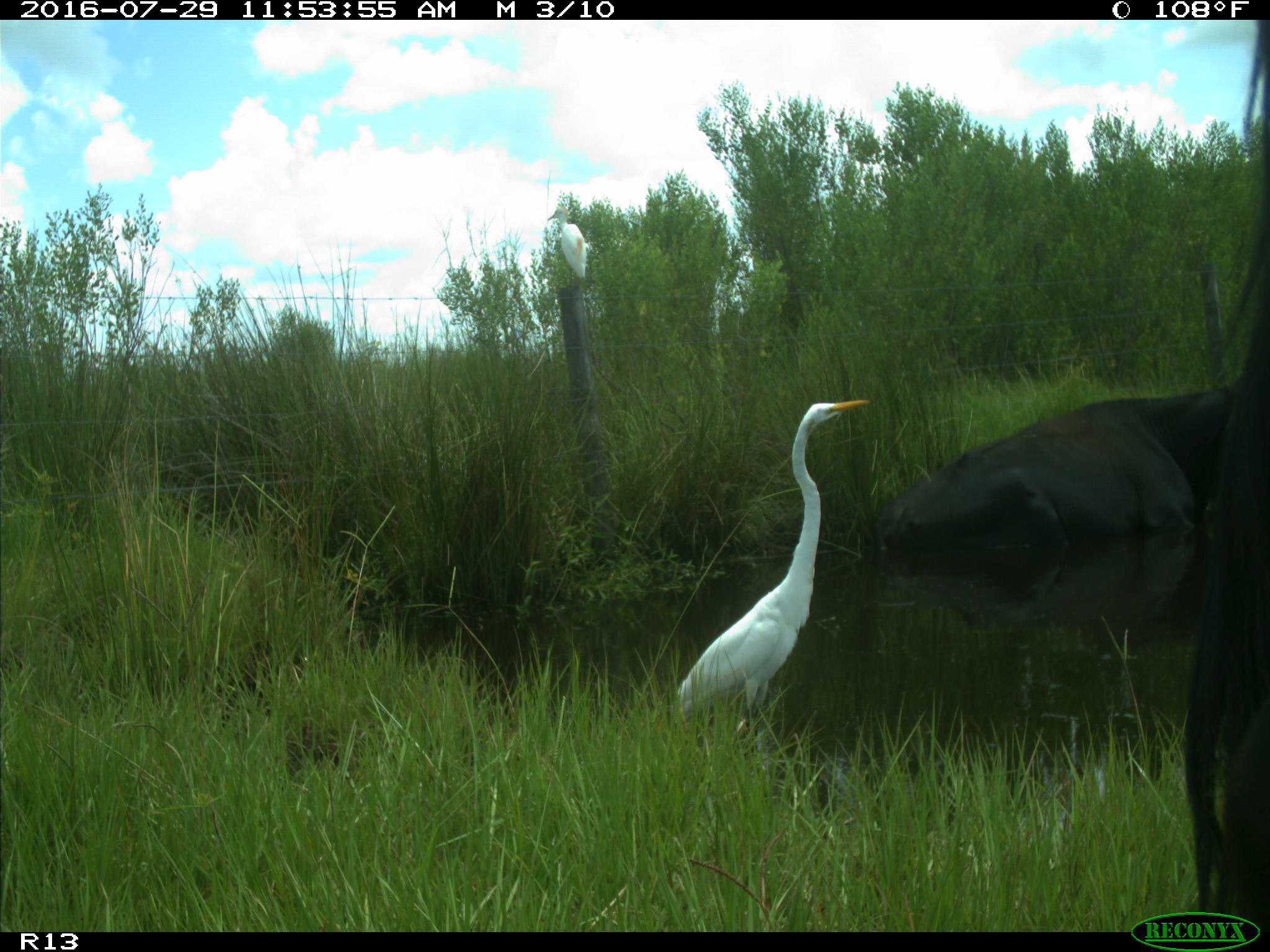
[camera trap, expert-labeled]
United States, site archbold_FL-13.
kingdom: Animalia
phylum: Chordata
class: Mammalia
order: Artiodactyla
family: Bovidae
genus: Bos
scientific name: Bos taurus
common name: domestic cow